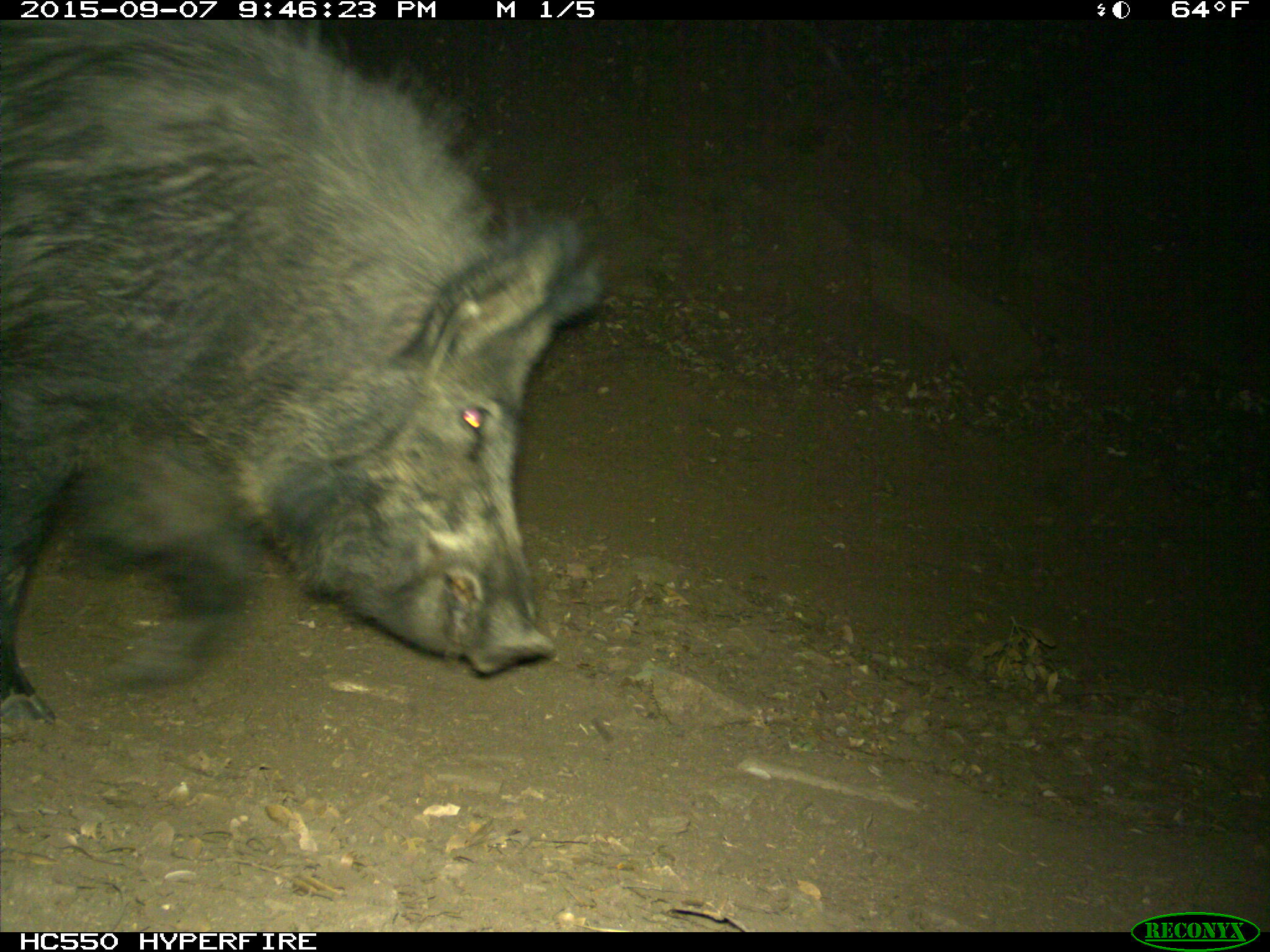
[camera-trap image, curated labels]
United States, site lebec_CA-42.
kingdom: Animalia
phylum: Chordata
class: Mammalia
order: Artiodactyla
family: Suidae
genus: Sus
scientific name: Sus scrofa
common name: wild boar